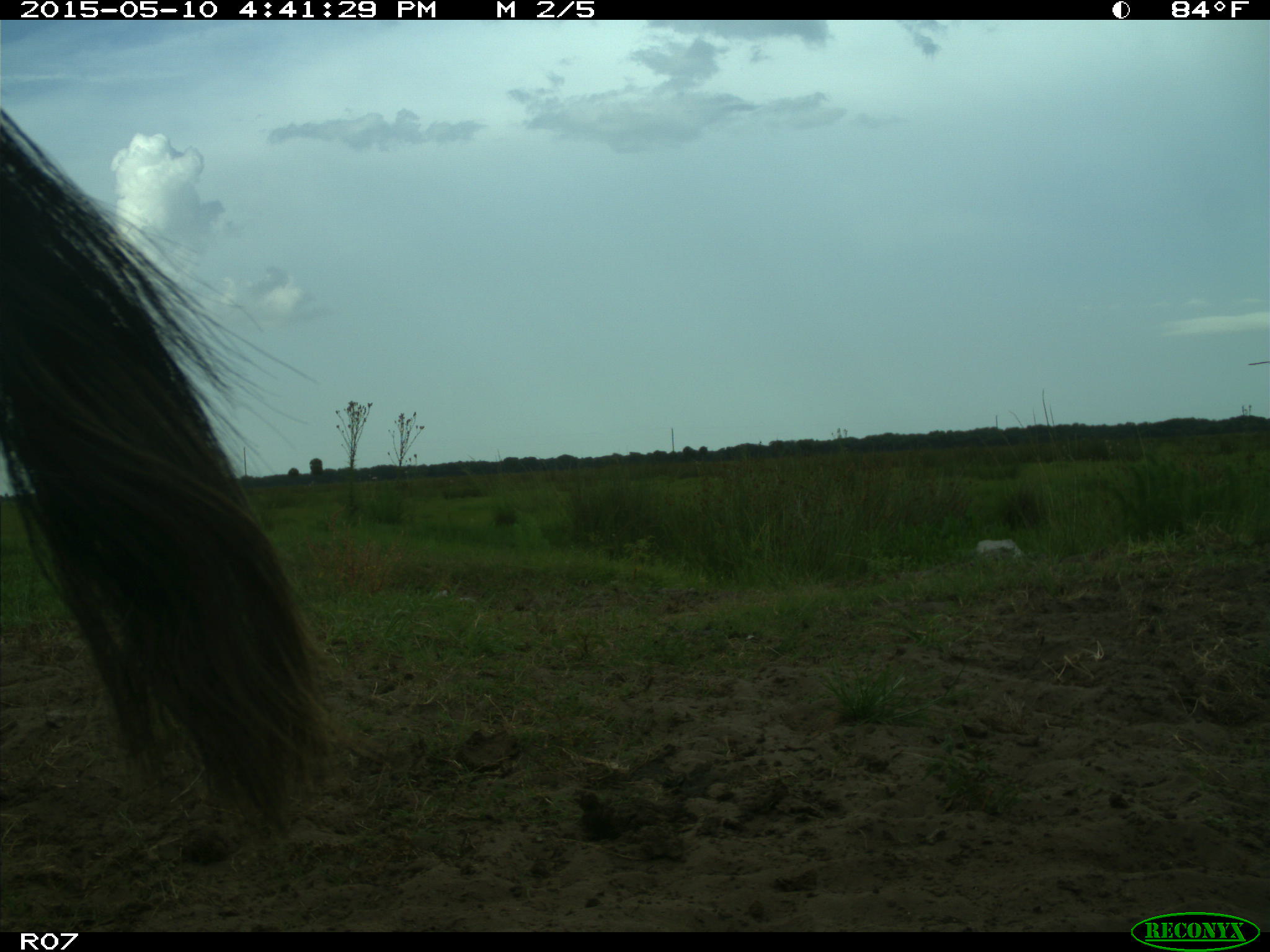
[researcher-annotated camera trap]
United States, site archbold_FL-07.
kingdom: Animalia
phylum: Chordata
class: Mammalia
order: Artiodactyla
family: Bovidae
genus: Bos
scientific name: Bos taurus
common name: domestic cow